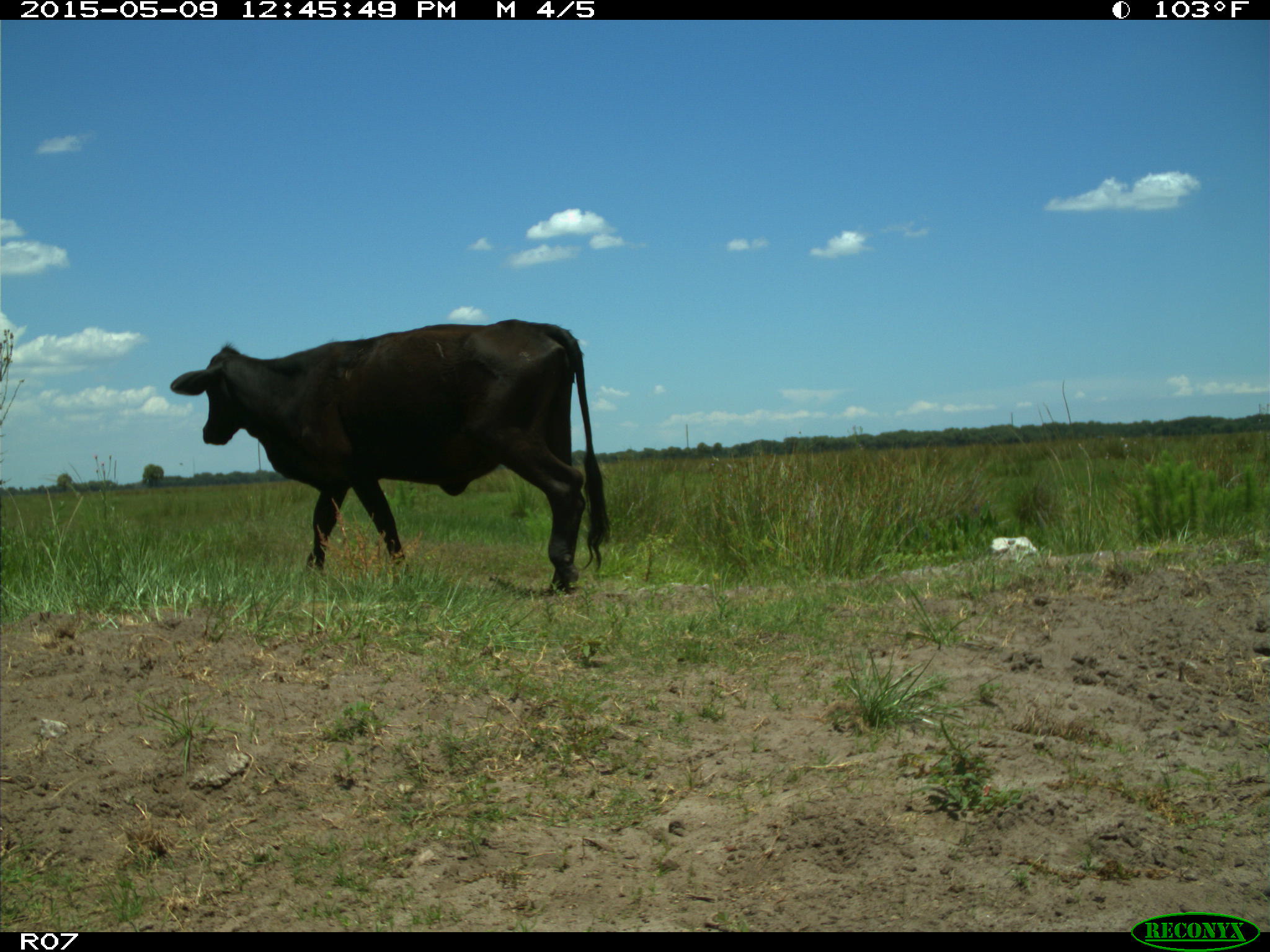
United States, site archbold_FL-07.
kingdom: Animalia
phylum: Chordata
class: Mammalia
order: Artiodactyla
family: Bovidae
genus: Bos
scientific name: Bos taurus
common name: domestic cow